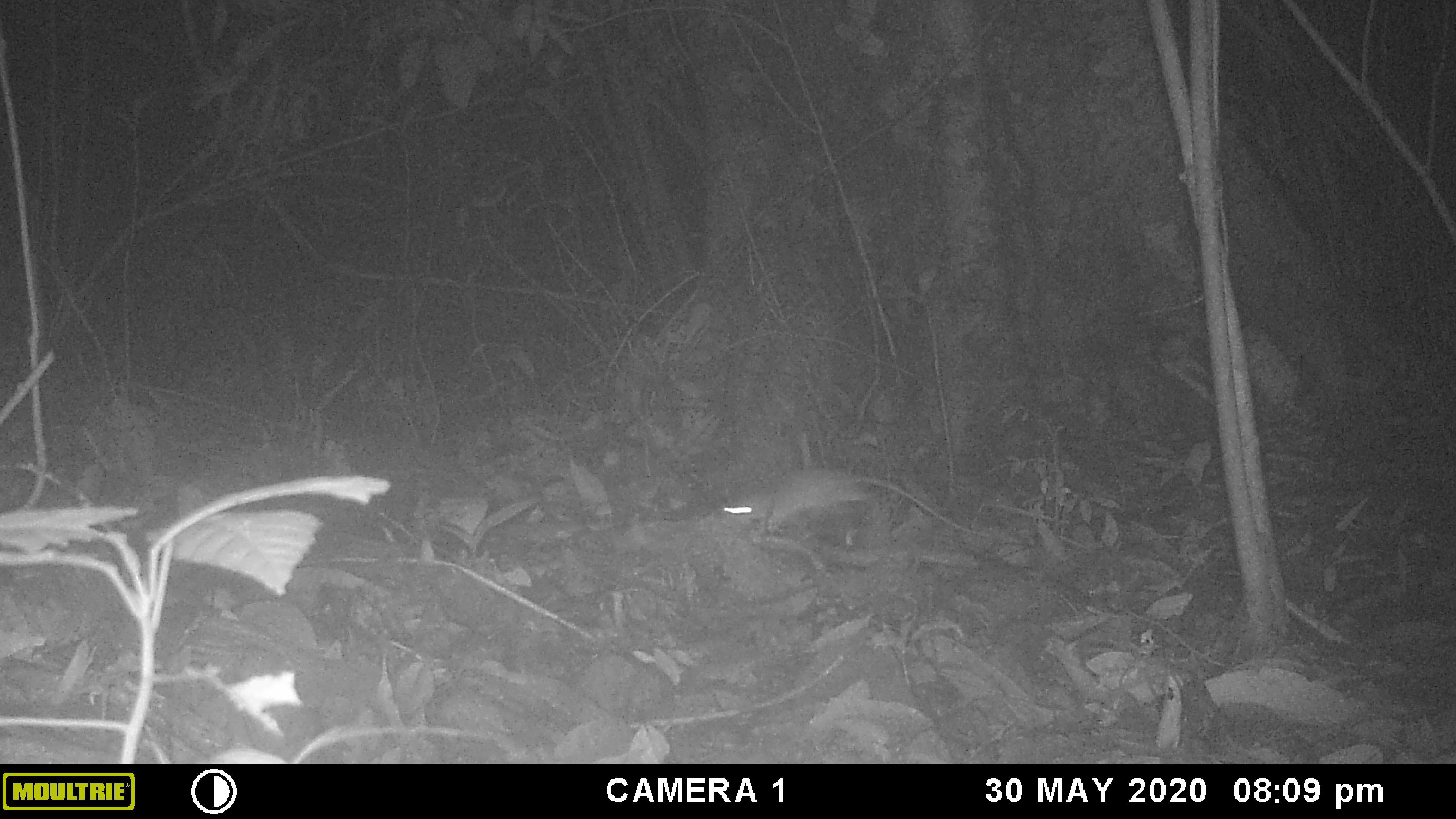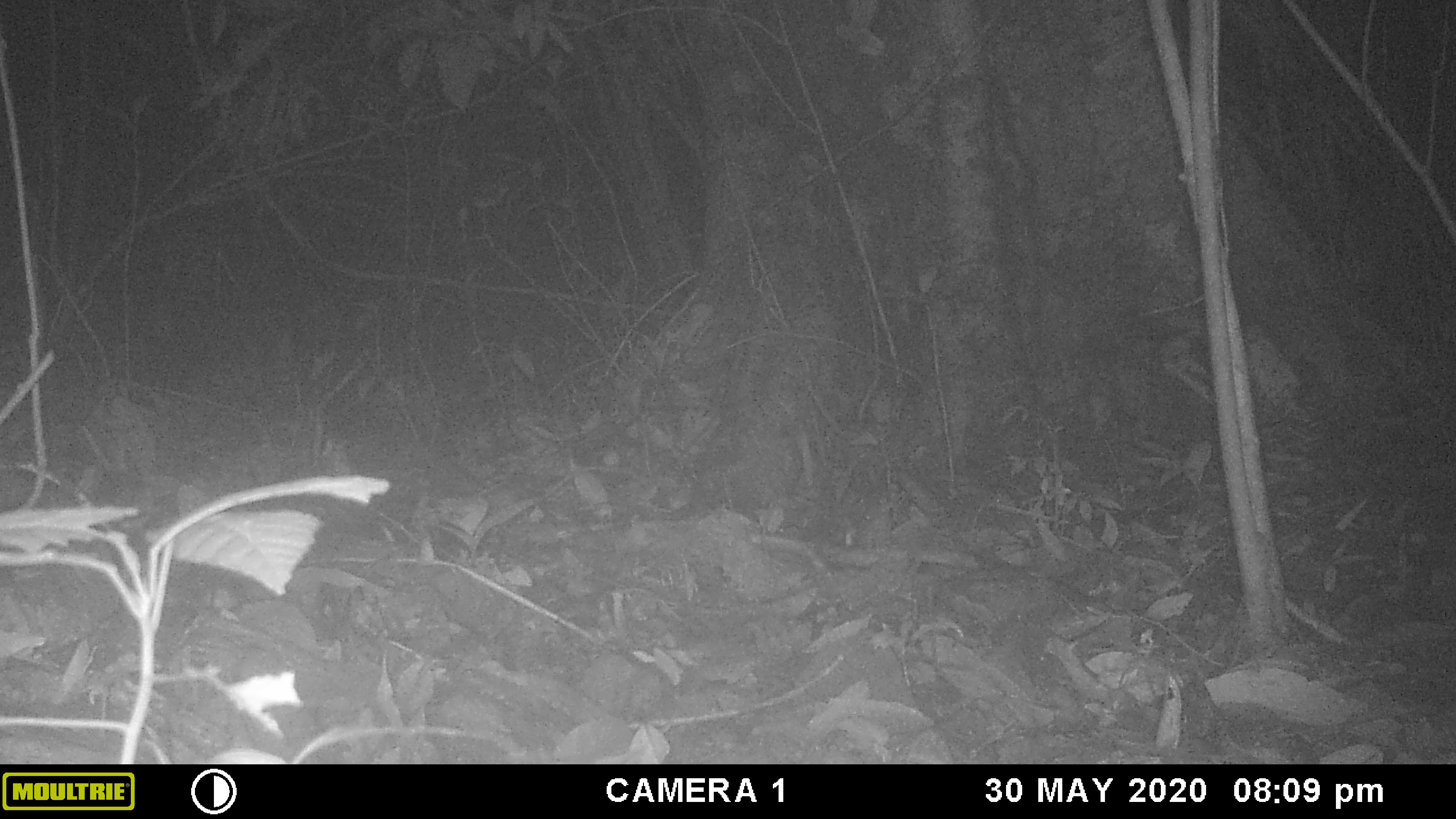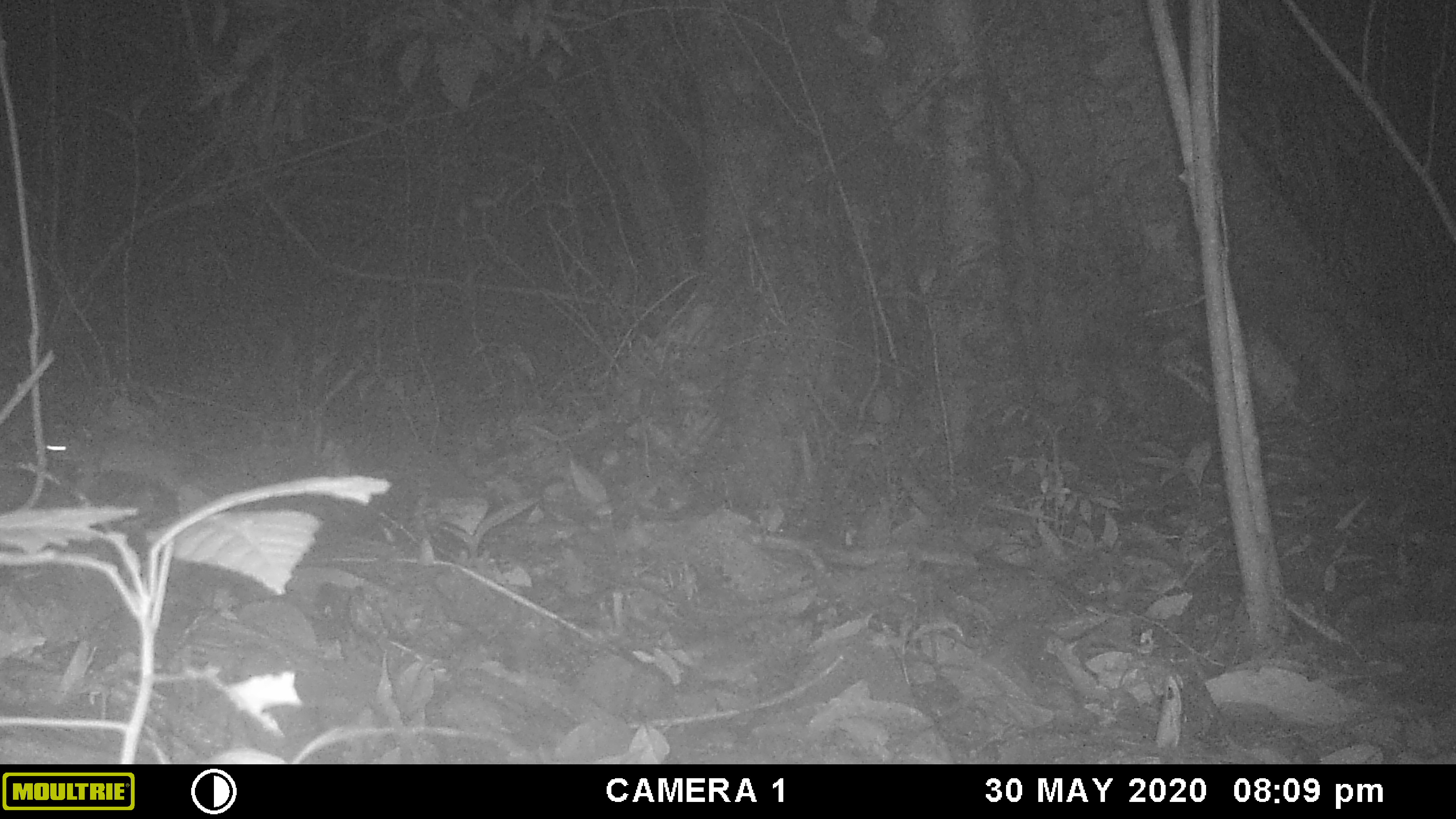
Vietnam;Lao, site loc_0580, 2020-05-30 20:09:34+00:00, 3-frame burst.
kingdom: Animalia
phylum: Chordata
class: Mammalia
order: Rodentia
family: Muridae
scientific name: Muridae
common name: old-world mice and rats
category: unidentified murid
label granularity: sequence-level